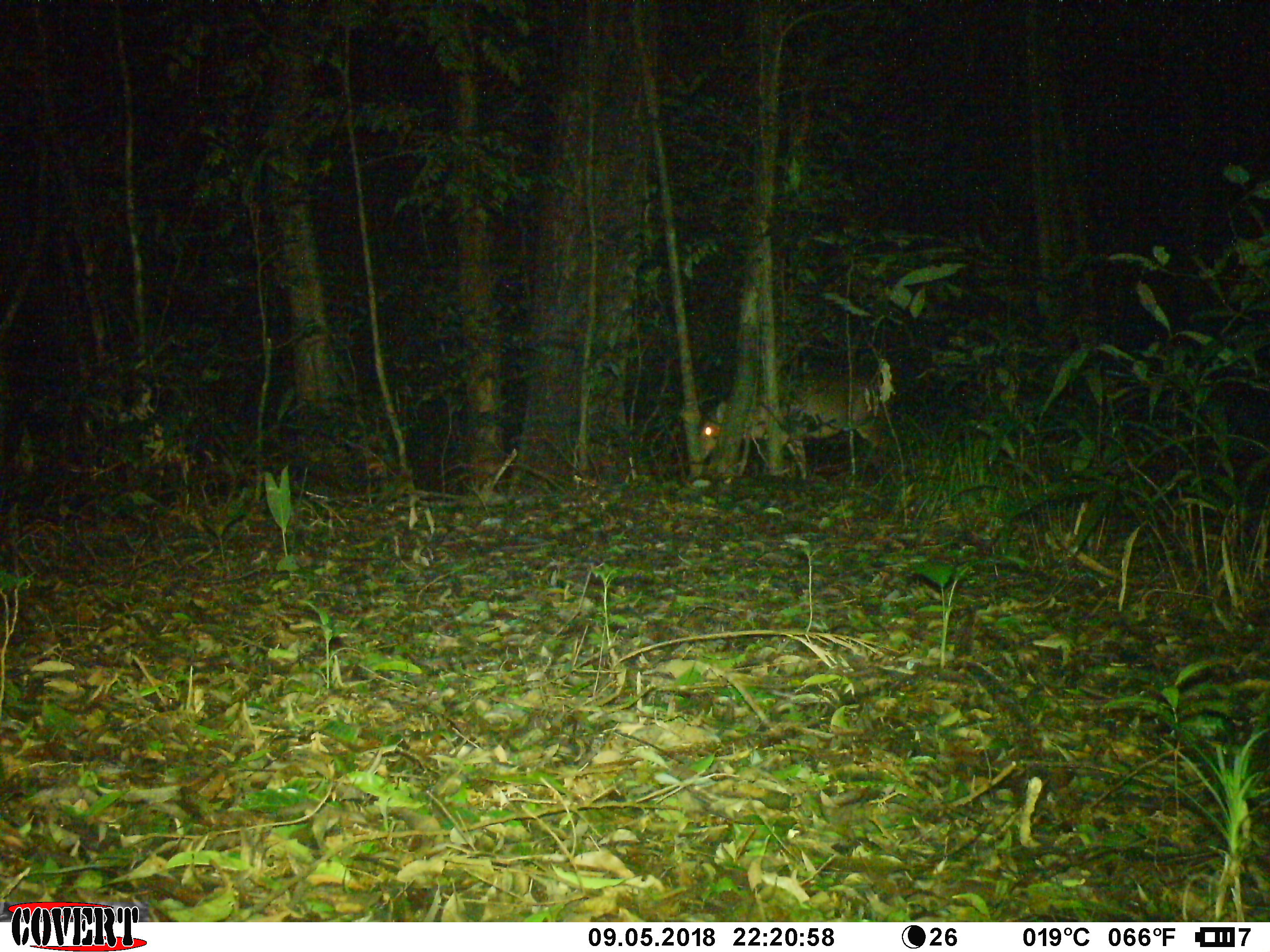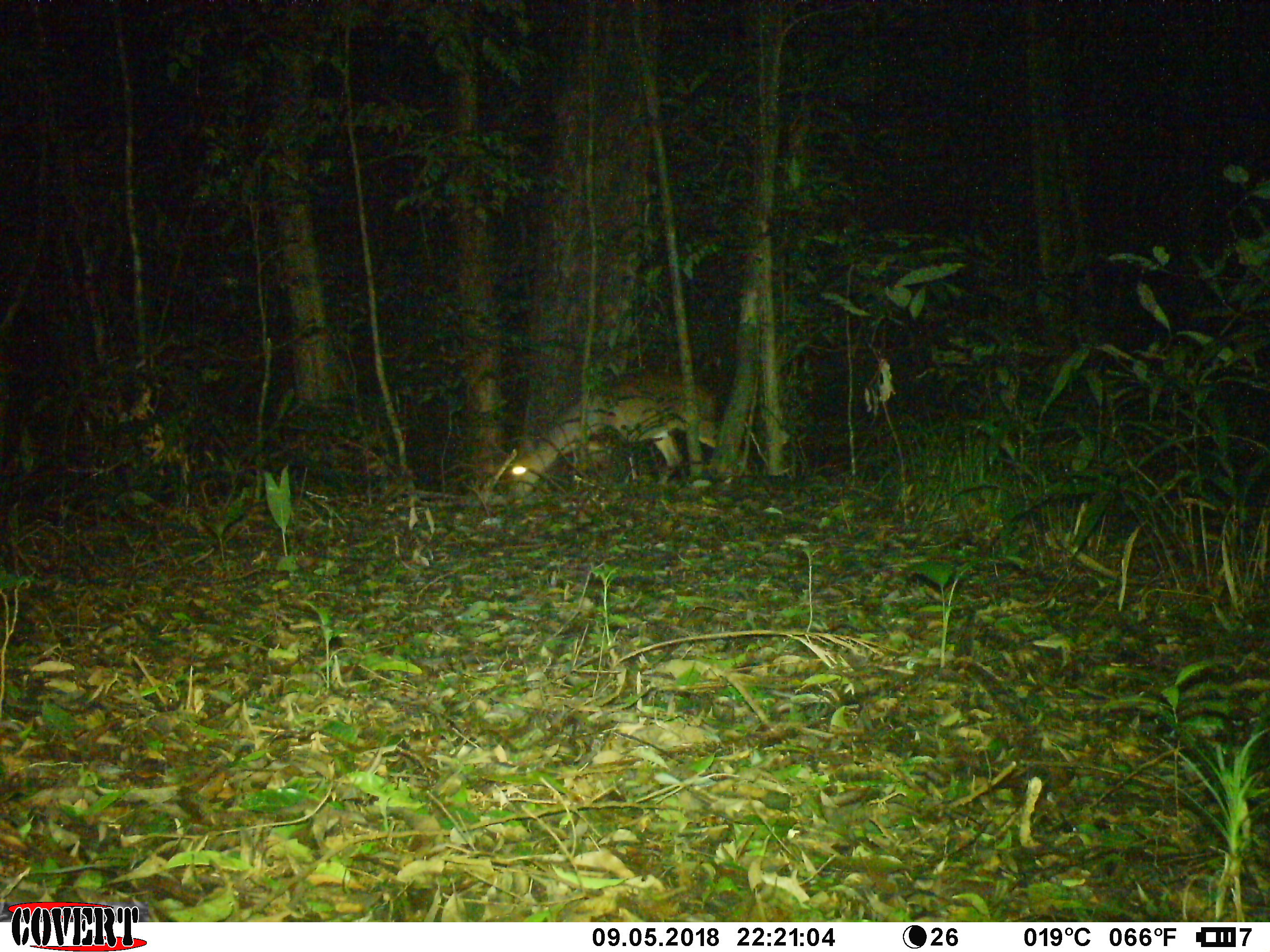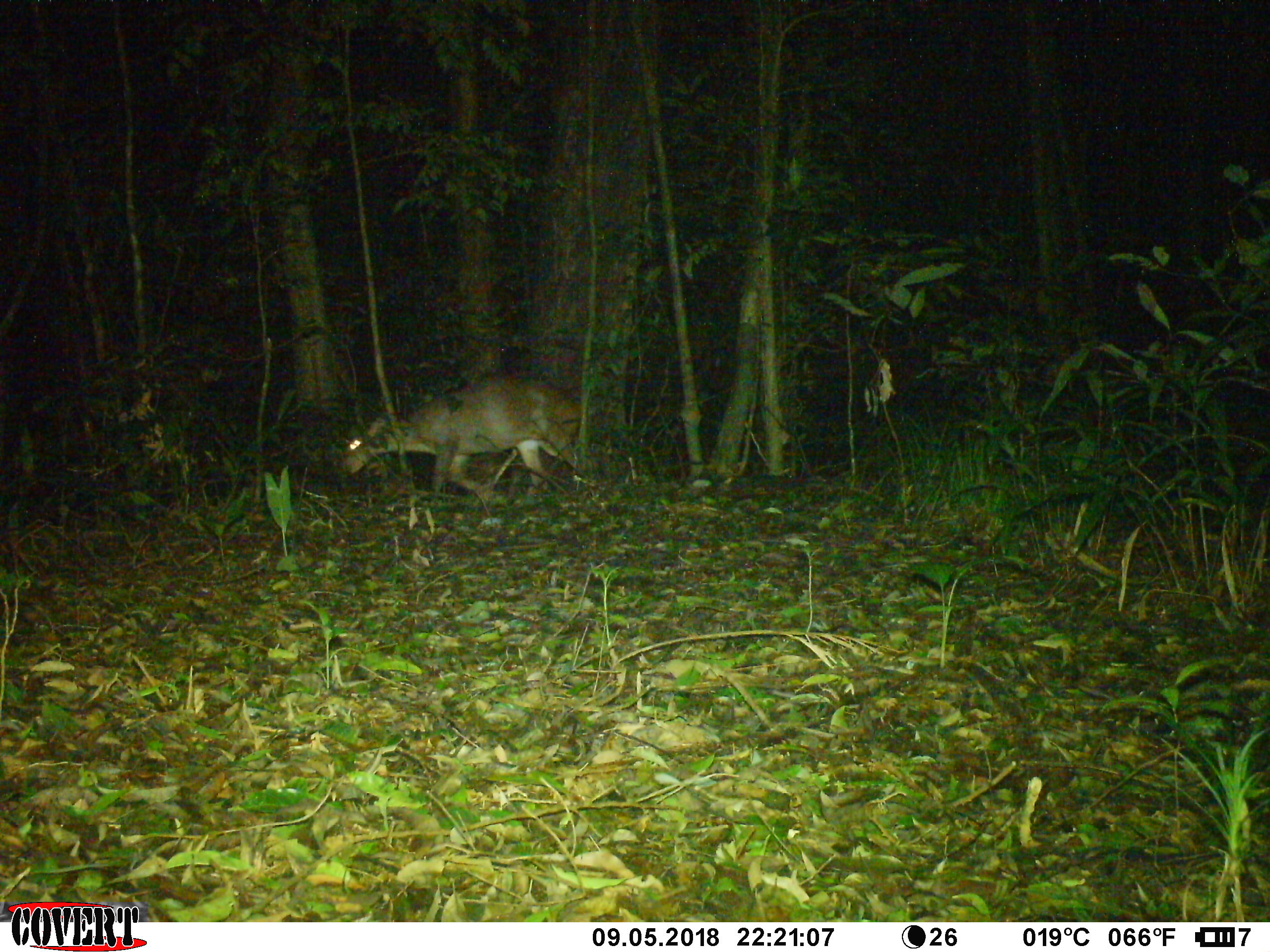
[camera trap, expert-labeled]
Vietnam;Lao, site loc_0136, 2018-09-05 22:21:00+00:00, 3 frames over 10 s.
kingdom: Animalia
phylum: Chordata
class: Mammalia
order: Artiodactyla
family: Cervidae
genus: Muntiacus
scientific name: Muntiacus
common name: muntjacs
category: unidentified muntjac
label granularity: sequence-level